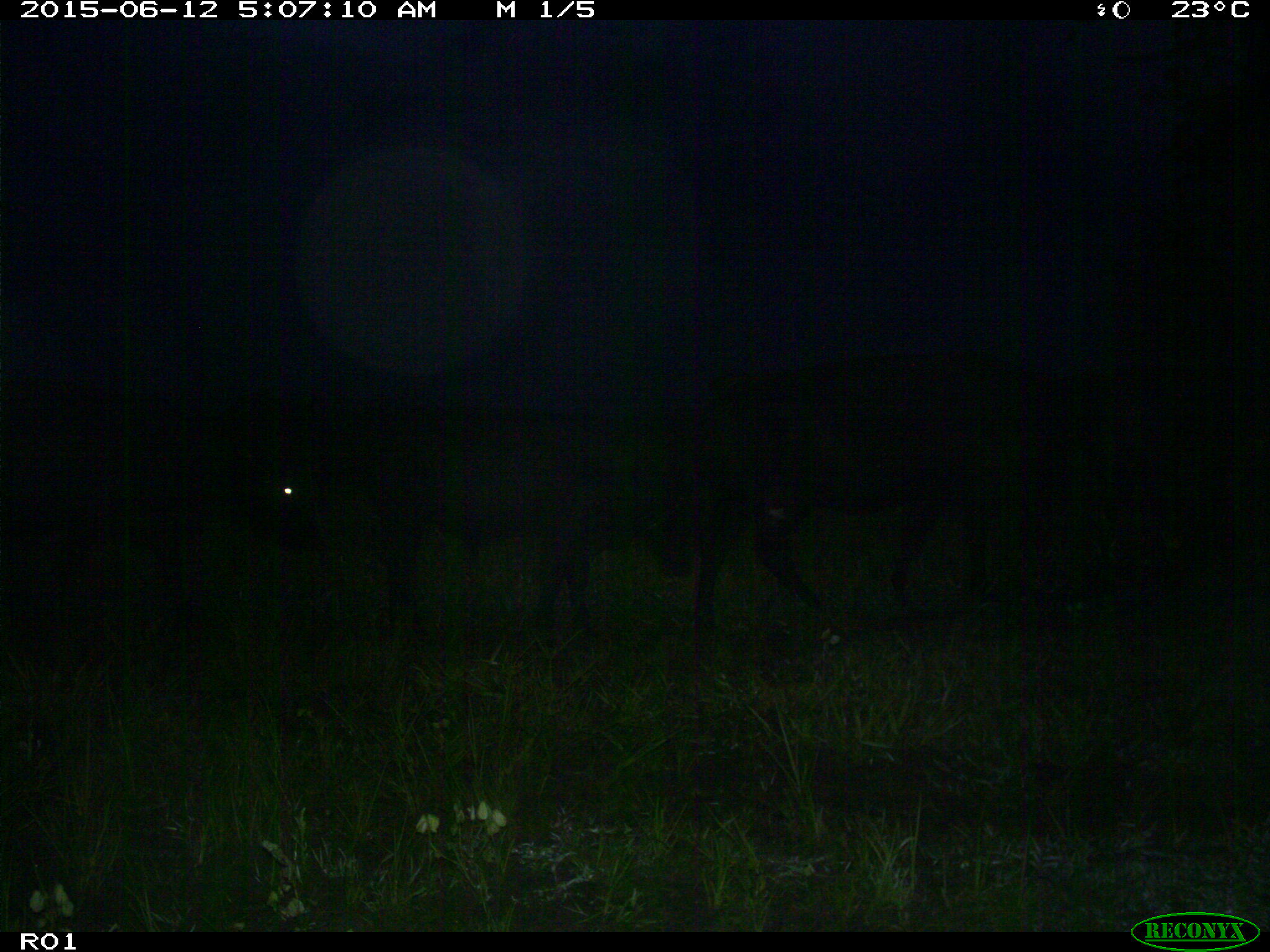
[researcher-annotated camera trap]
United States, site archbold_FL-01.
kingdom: Animalia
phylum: Chordata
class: Mammalia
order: Artiodactyla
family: Bovidae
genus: Bos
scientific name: Bos taurus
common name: domestic cow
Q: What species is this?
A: Bos taurus (domestic cow).